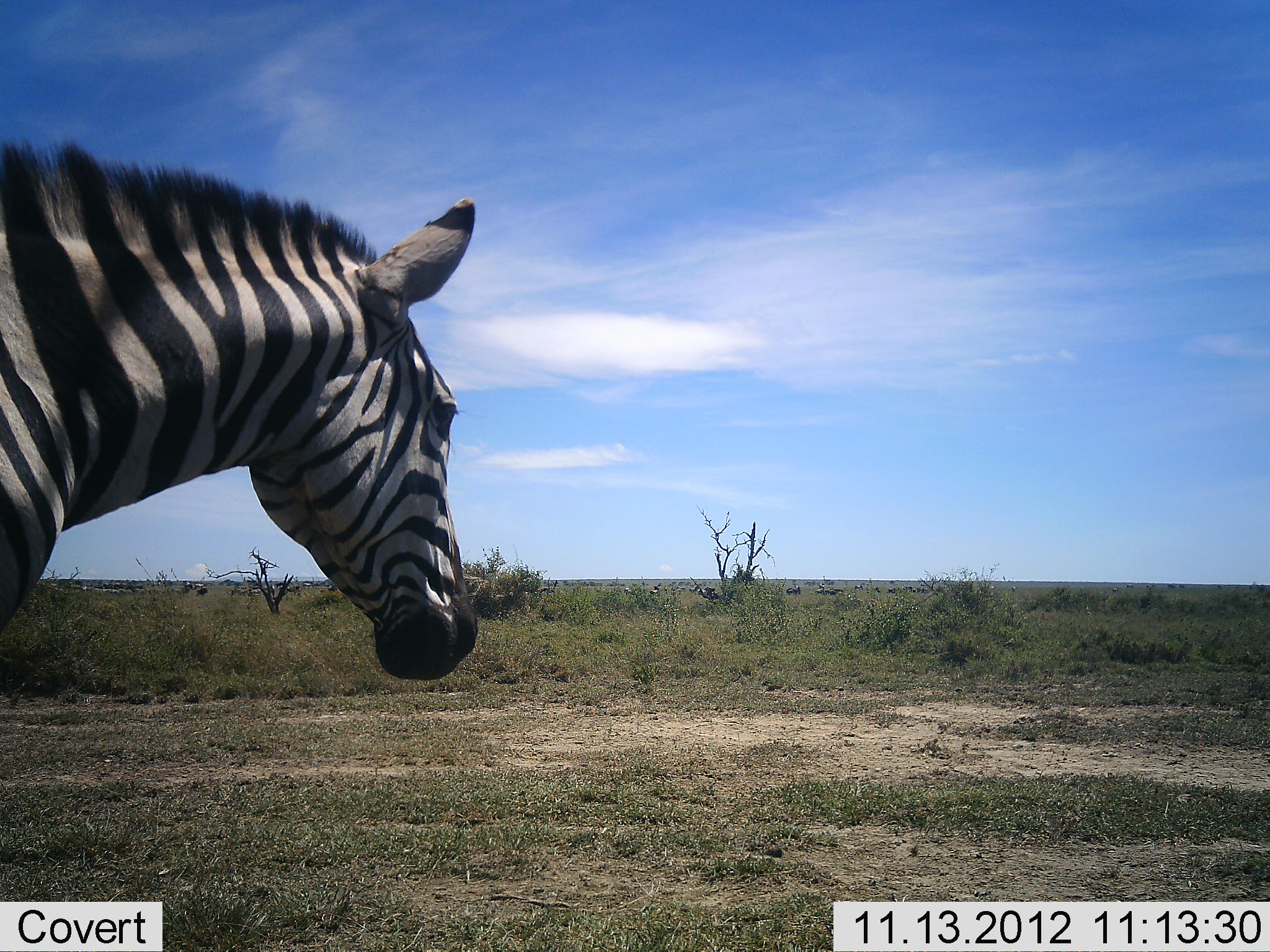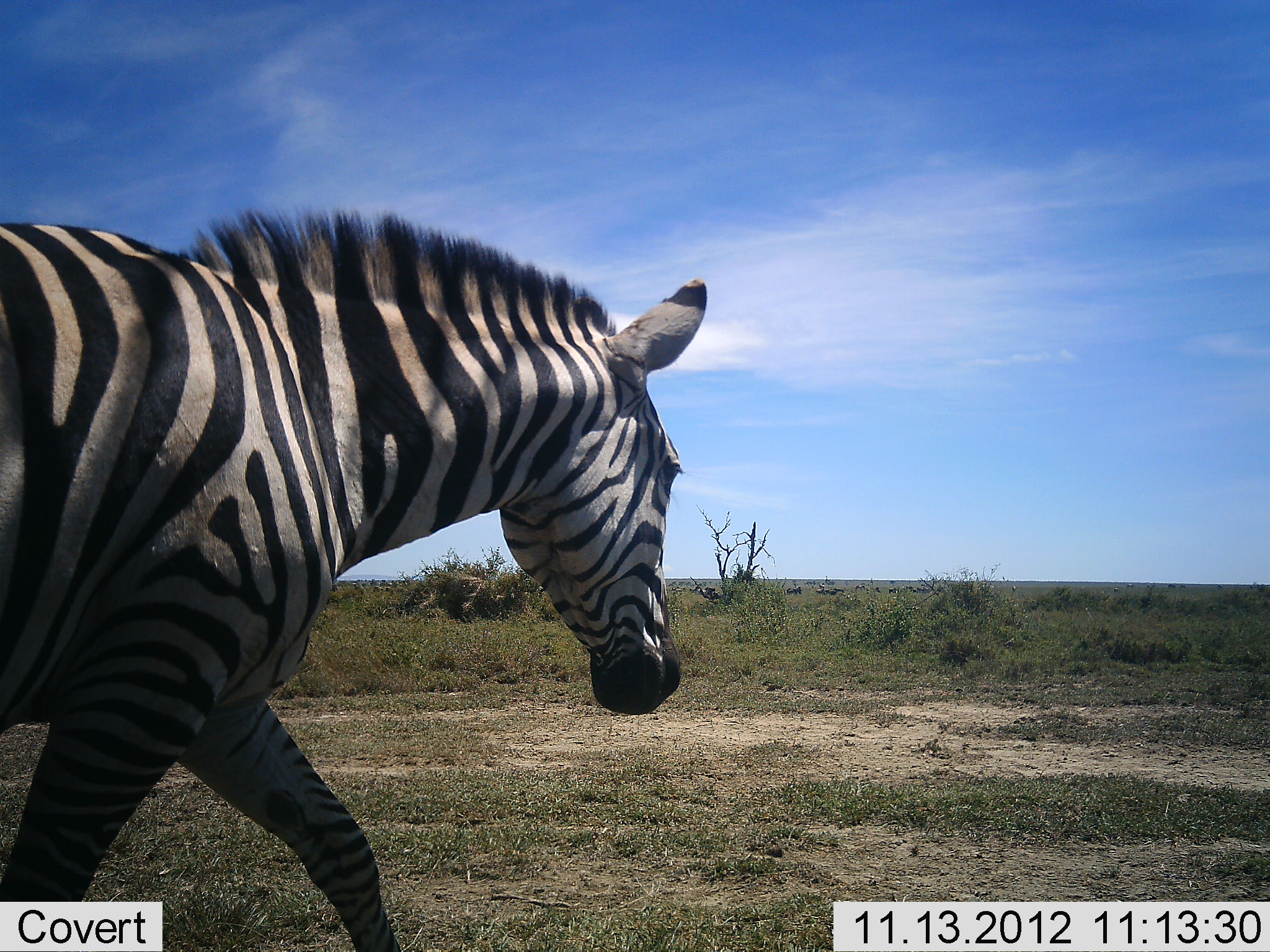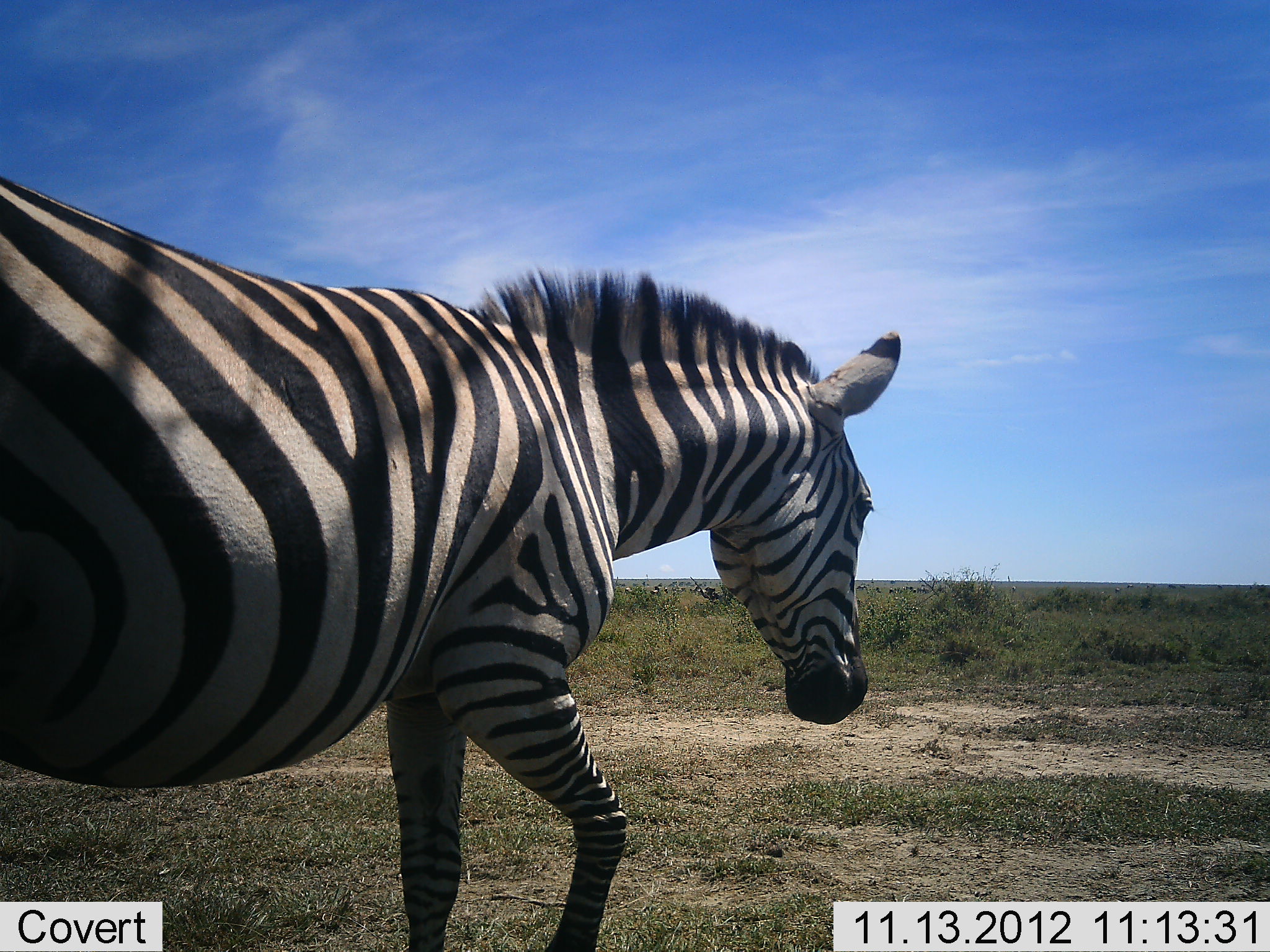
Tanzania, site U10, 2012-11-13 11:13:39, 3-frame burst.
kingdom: Animalia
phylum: Chordata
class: Mammalia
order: Perissodactyla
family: Equidae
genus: Equus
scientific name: Equus quagga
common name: plains zebra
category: zebra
Zebra (plains zebra) (Equus quagga), count 1. Behavior (volunteer vote fractions): standing 0%, resting 0%, moving 100%, interacting 0%. Young present (vote fraction): 0%. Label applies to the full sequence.